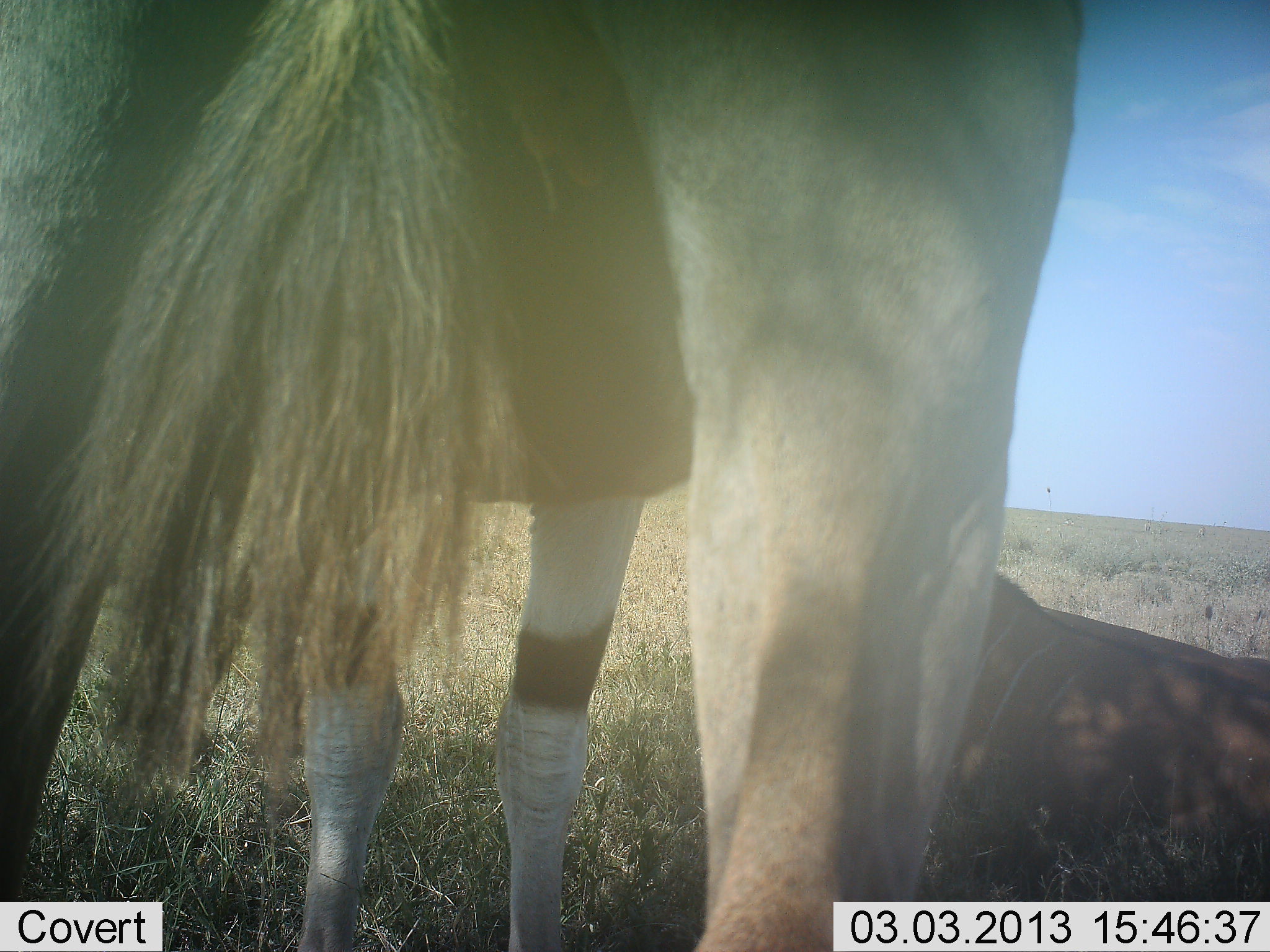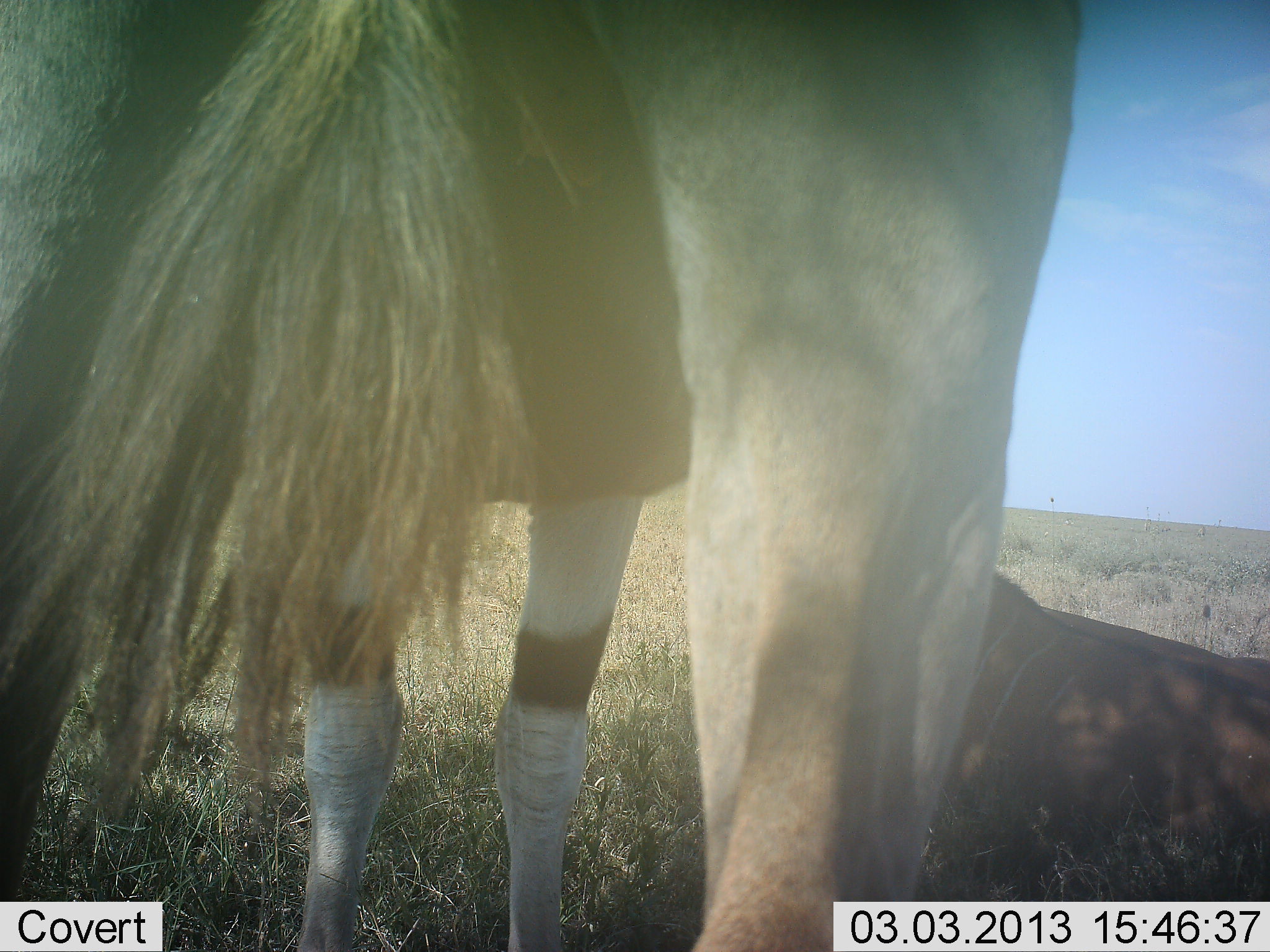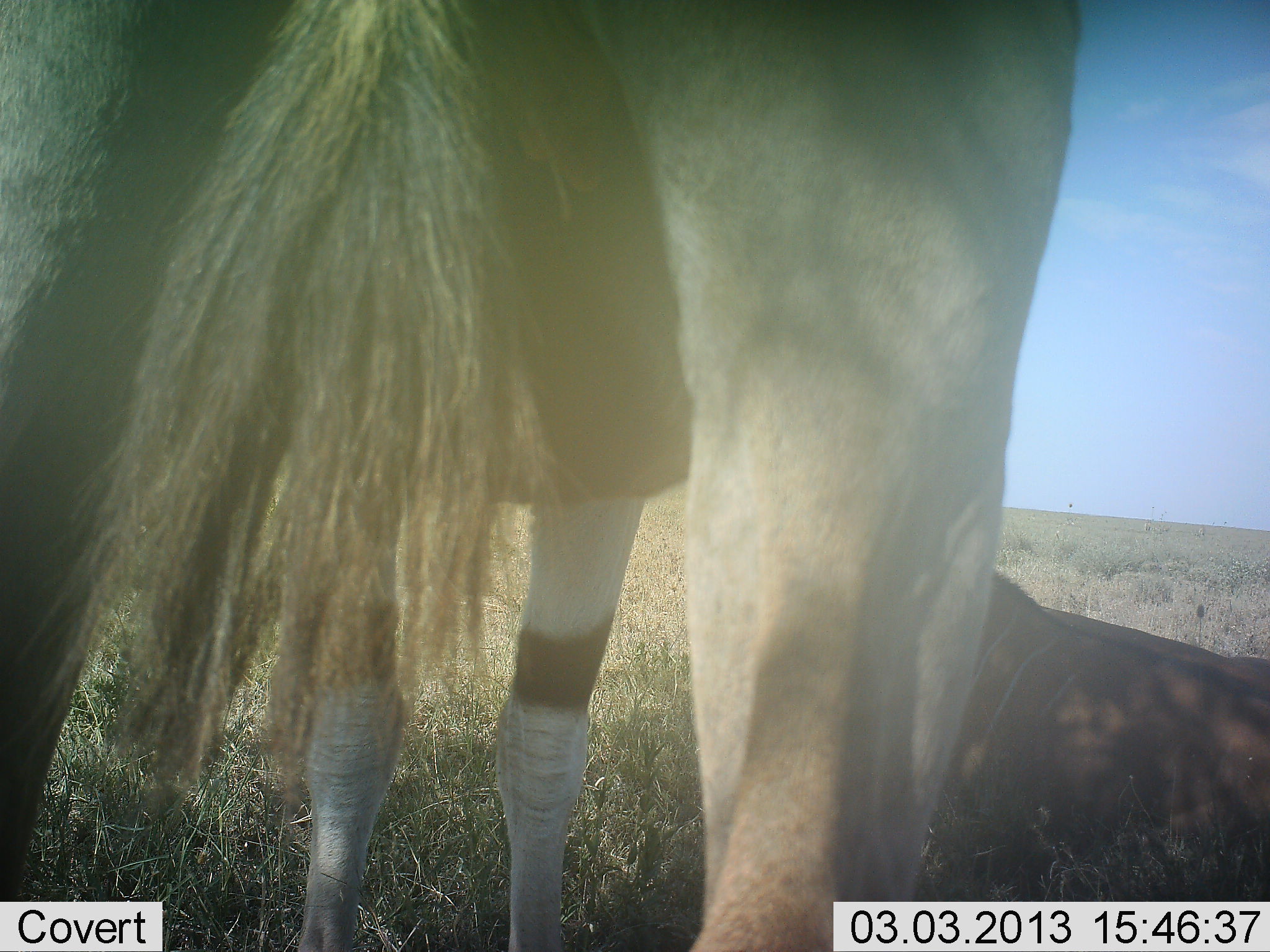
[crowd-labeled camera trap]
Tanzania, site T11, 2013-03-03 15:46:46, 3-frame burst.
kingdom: Animalia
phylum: Chordata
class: Mammalia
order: Artiodactyla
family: Bovidae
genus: Tragelaphus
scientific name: Tragelaphus oryx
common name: eland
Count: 2.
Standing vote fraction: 100%.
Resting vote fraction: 93%.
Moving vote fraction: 0%.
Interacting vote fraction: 0%.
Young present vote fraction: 0%.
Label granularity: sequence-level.